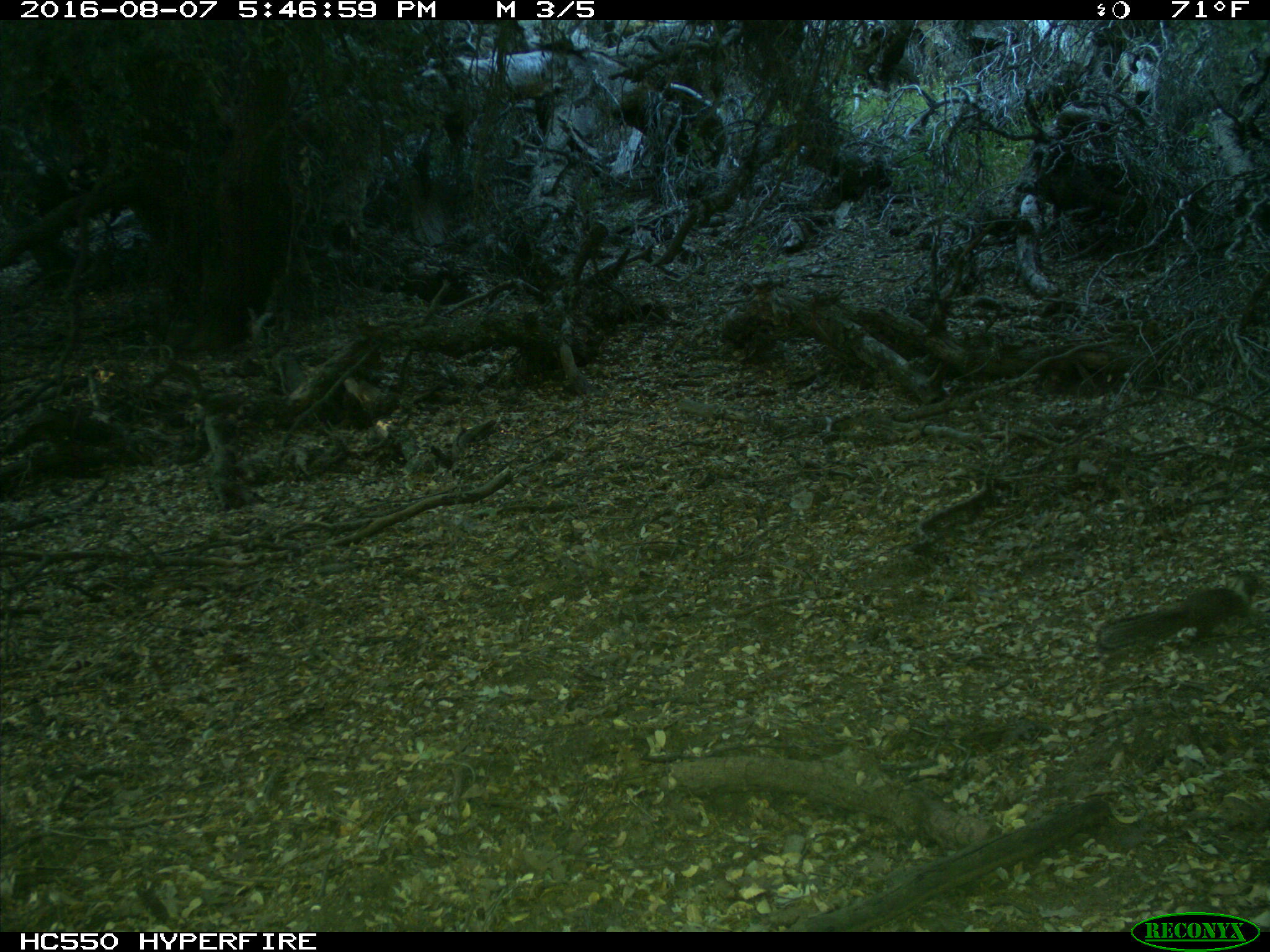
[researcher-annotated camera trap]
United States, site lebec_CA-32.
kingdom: Animalia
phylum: Chordata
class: Mammalia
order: Rodentia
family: Sciuridae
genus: Otospermophilus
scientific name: Otospermophilus beecheyi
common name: california ground squirrel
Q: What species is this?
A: Otospermophilus beecheyi (california ground squirrel).